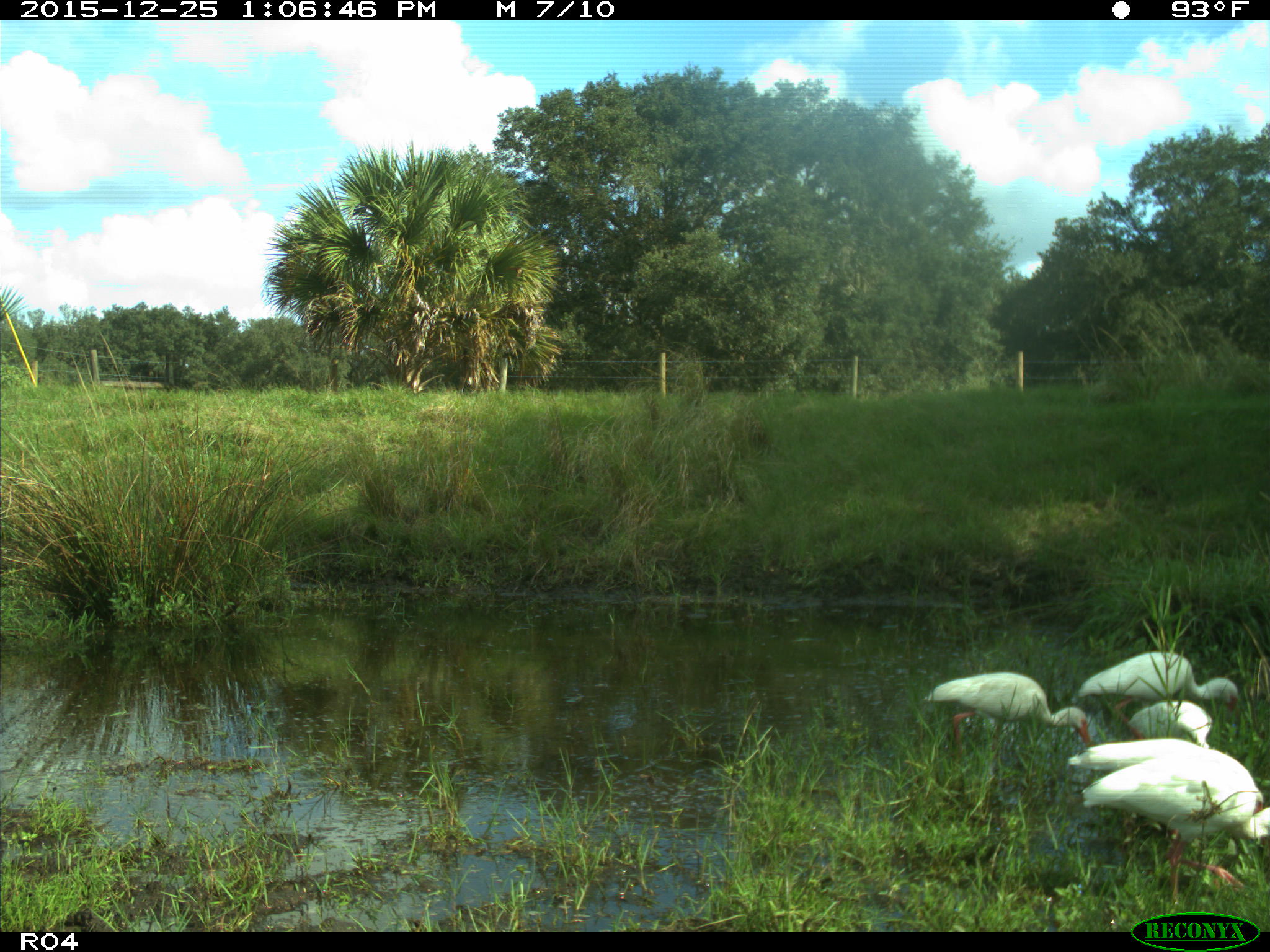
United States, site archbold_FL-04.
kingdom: Animalia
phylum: Chordata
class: Aves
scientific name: Aves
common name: birds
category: unidentified bird